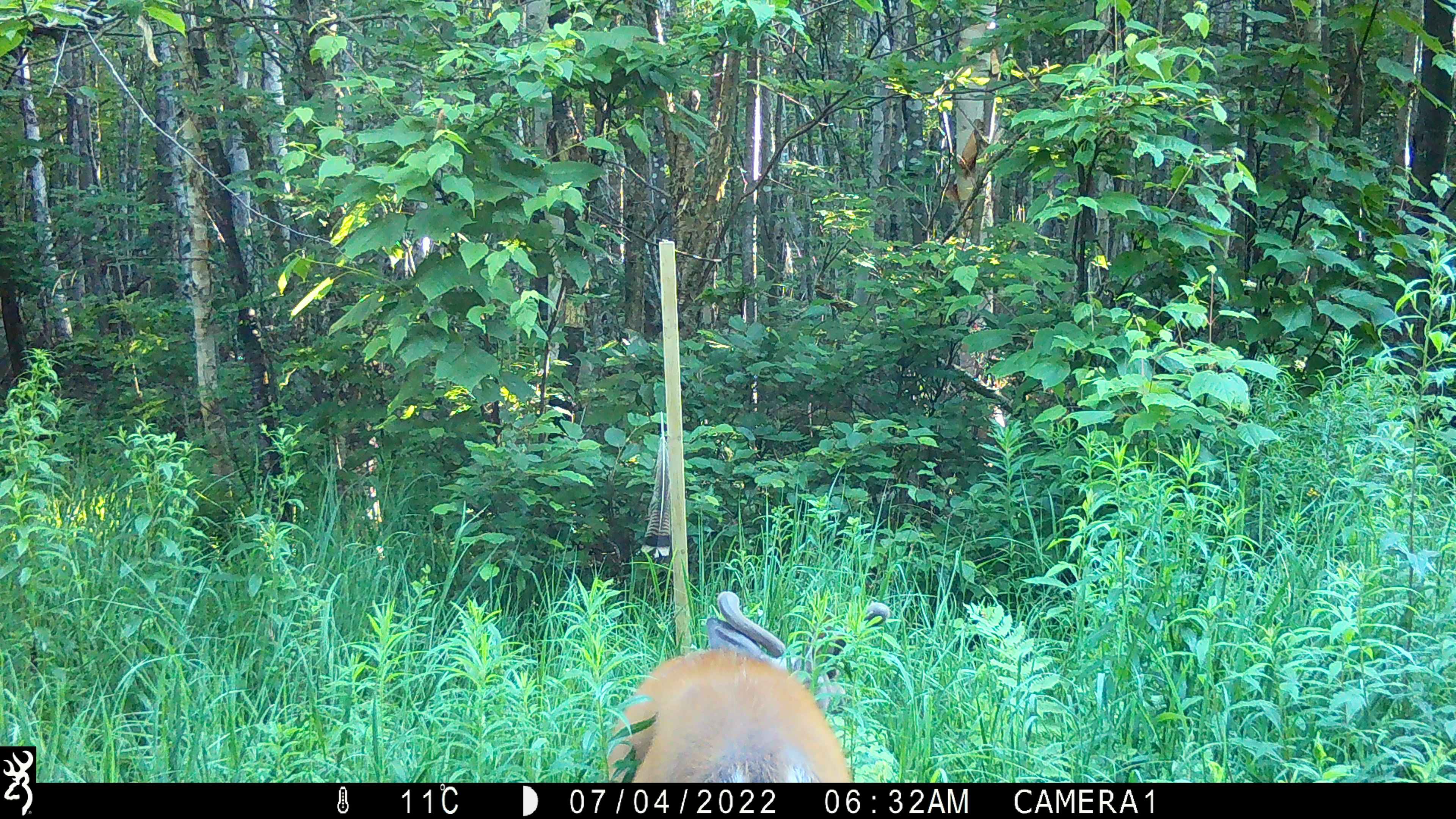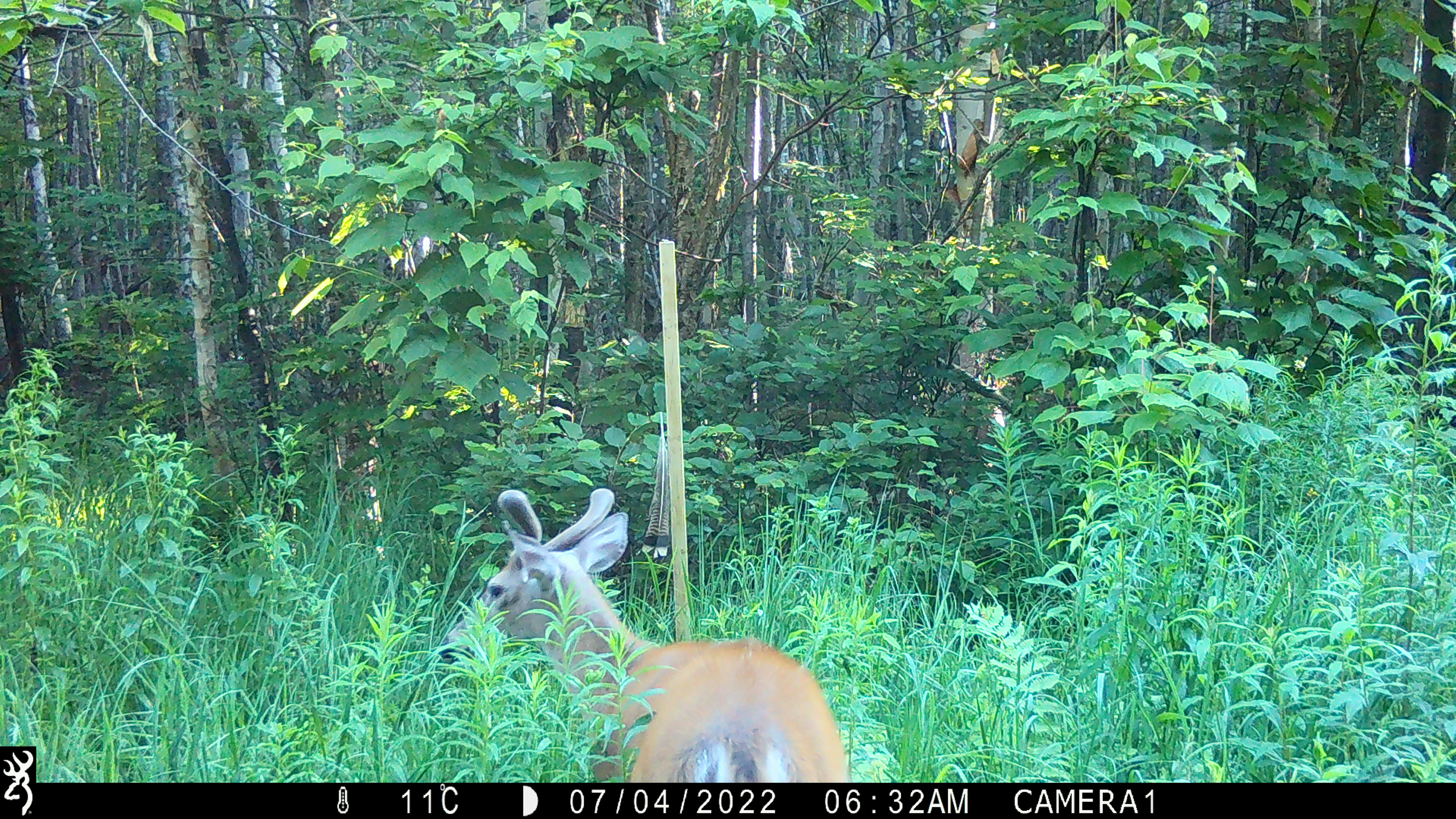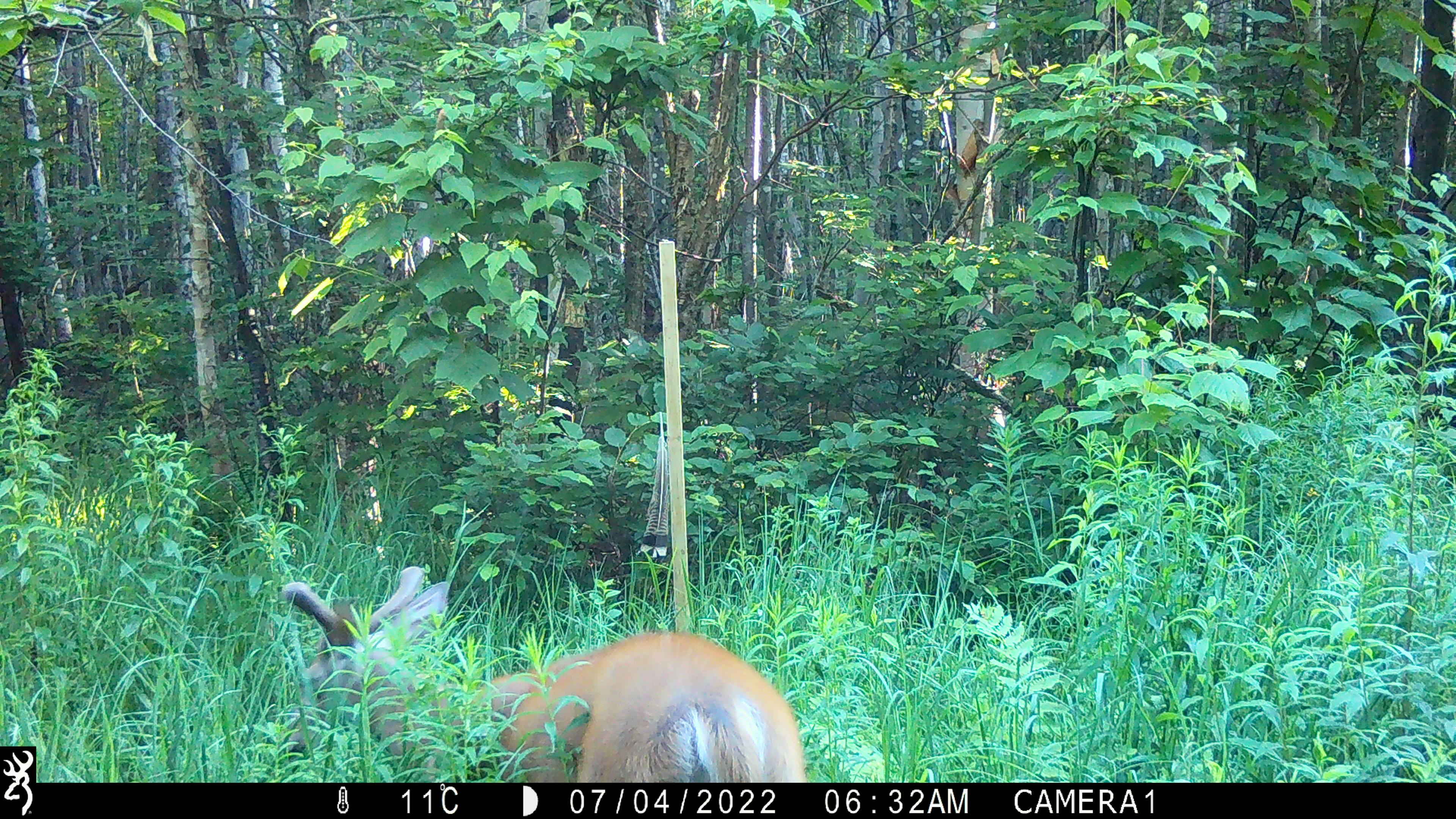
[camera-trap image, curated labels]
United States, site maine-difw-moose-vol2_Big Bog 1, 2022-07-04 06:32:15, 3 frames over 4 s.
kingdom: Animalia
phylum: Chordata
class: Mammalia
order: Artiodactyla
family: Cervidae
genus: Odocoileus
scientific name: Odocoileus virginianus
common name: white-tailed deer